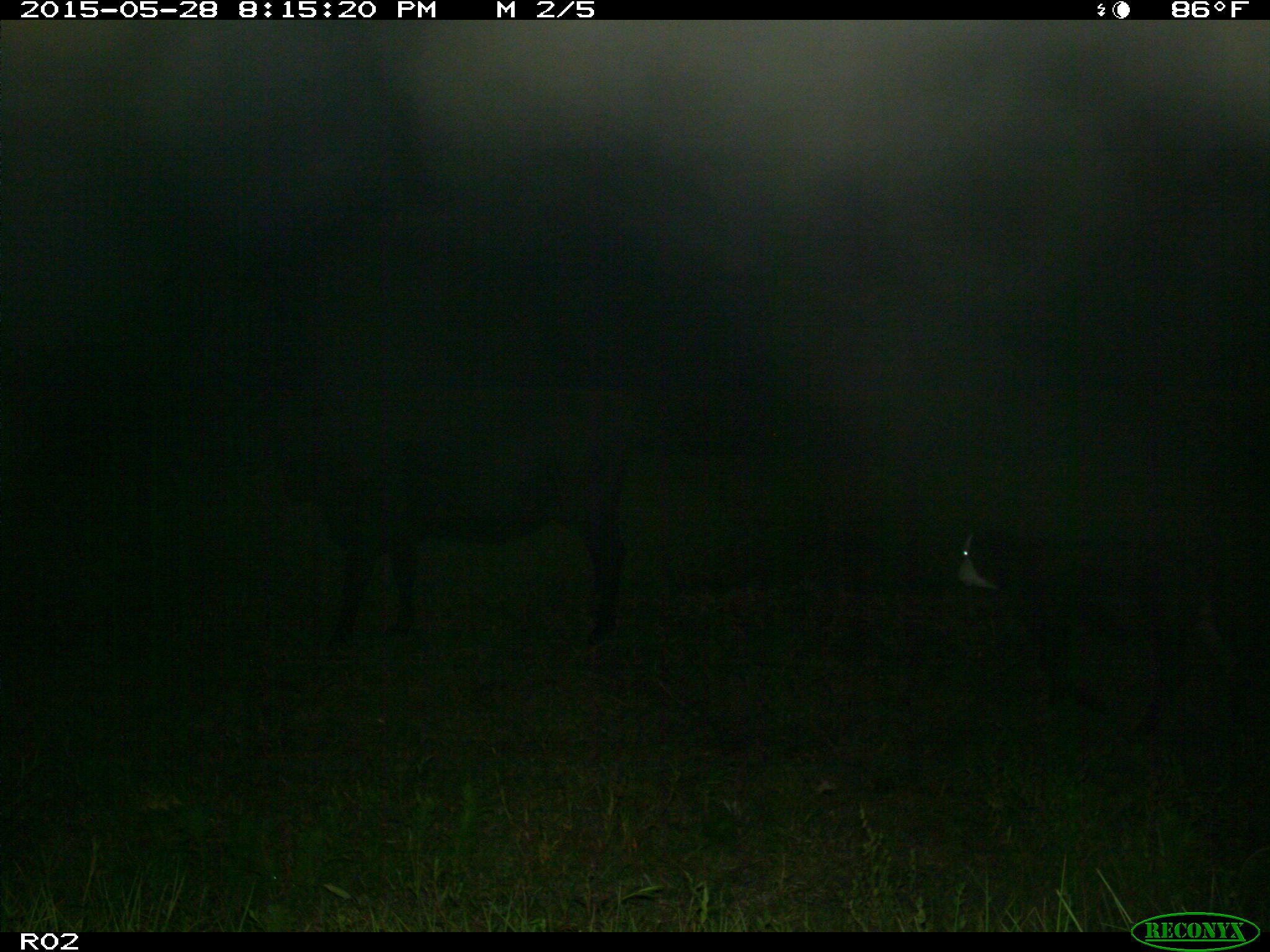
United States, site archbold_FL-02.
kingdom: Animalia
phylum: Chordata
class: Mammalia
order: Artiodactyla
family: Bovidae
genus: Bos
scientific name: Bos taurus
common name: domestic cow